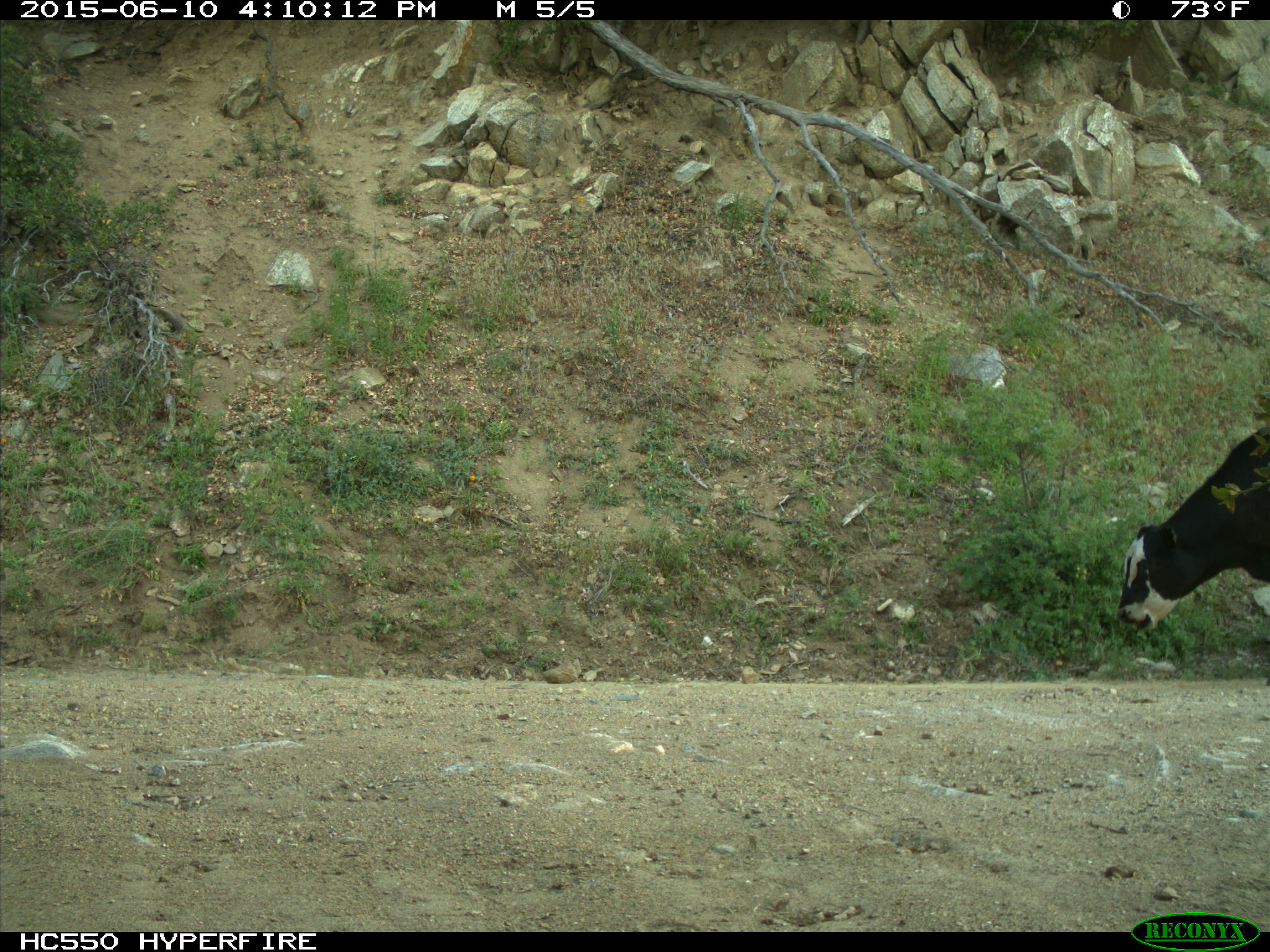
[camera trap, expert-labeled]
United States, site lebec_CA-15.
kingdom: Animalia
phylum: Chordata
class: Mammalia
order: Artiodactyla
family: Bovidae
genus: Bos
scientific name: Bos taurus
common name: domestic cow